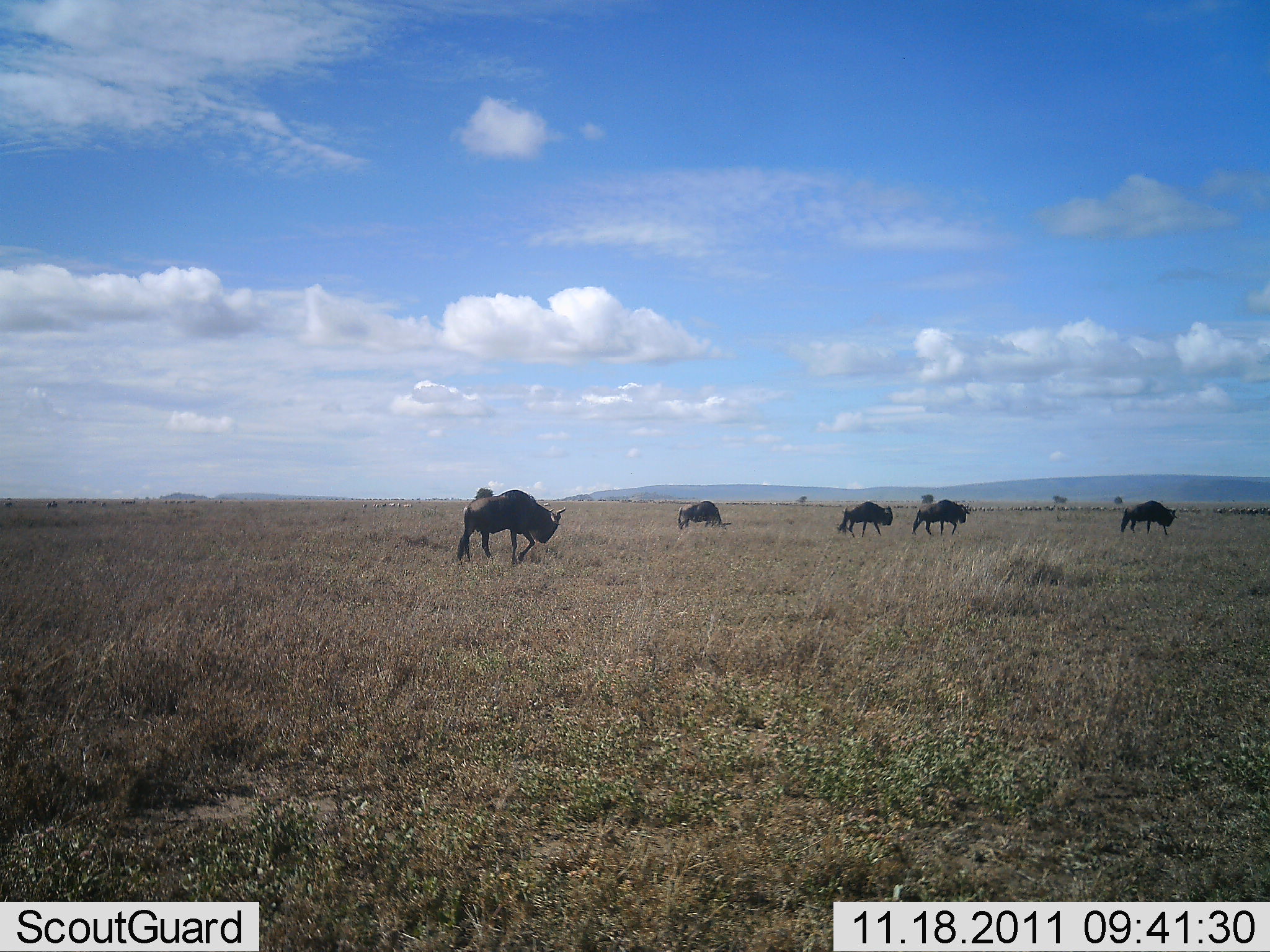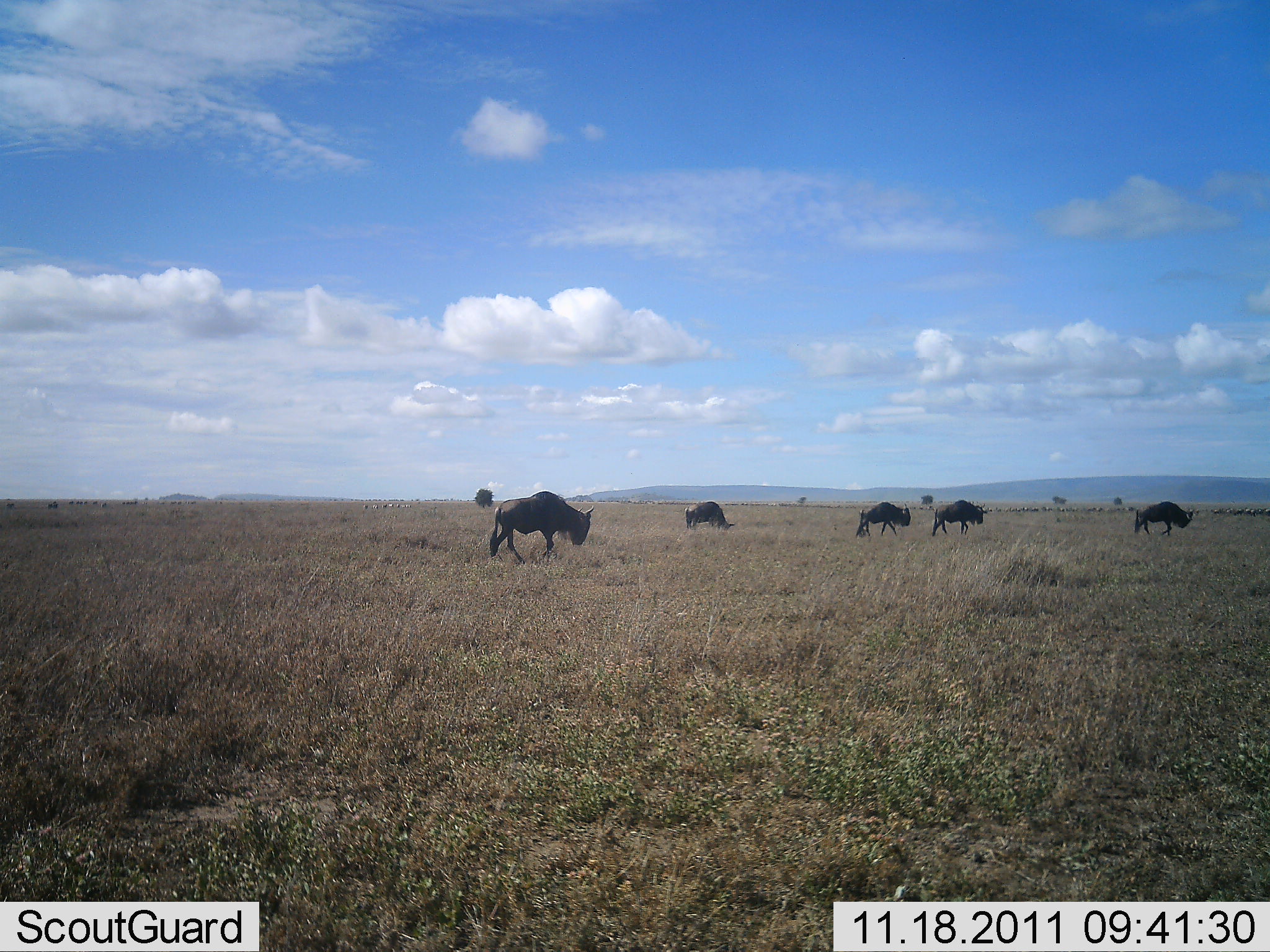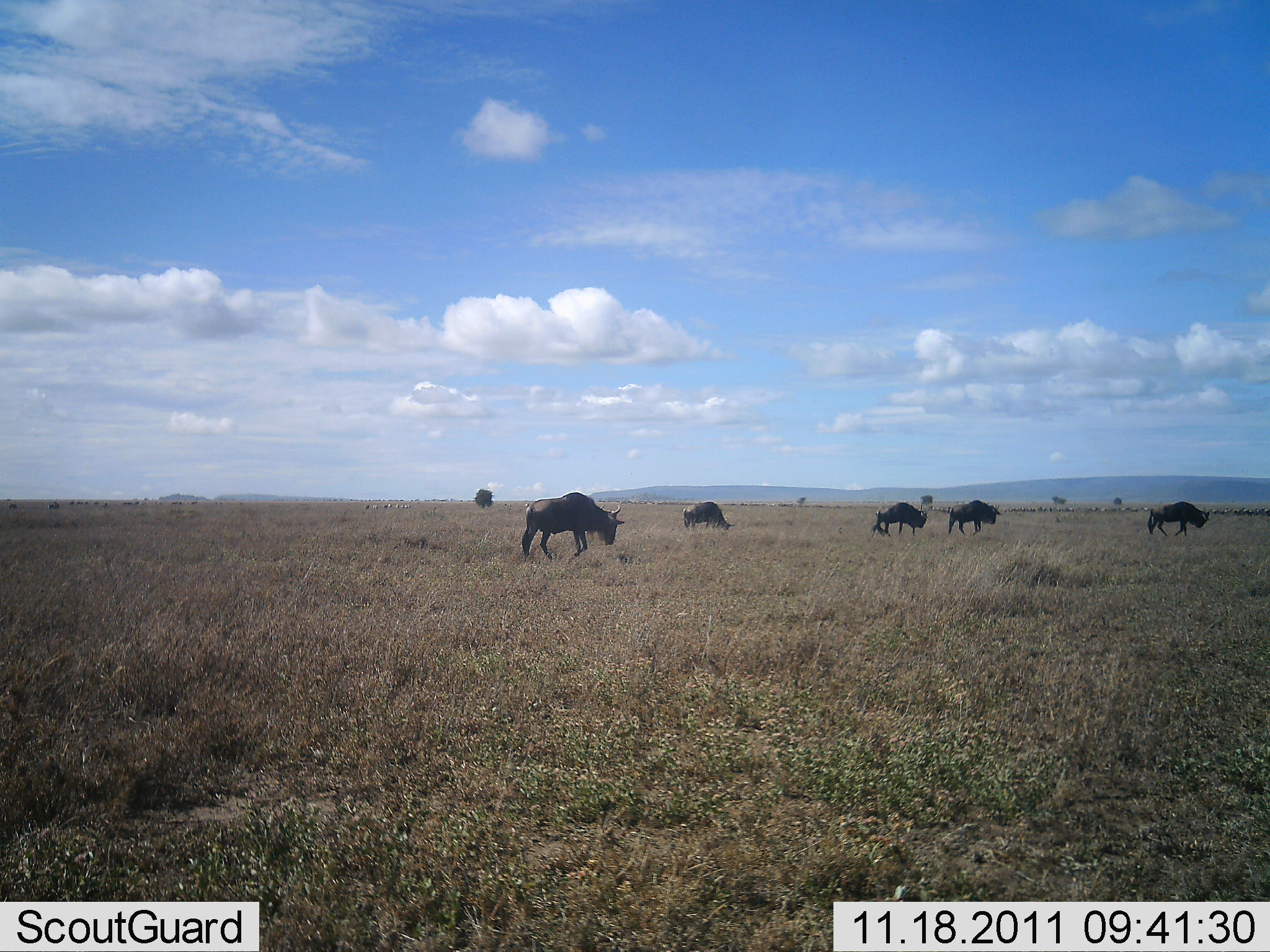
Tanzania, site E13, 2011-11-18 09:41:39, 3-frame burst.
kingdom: Animalia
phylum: Chordata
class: Mammalia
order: Artiodactyla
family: Bovidae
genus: Connochaetes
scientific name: Connochaetes taurinus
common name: blue wildebeest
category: wildebeest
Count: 5.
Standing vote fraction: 18%.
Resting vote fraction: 0%.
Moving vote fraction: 91%.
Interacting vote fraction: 0%.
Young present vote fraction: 0%.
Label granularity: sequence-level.